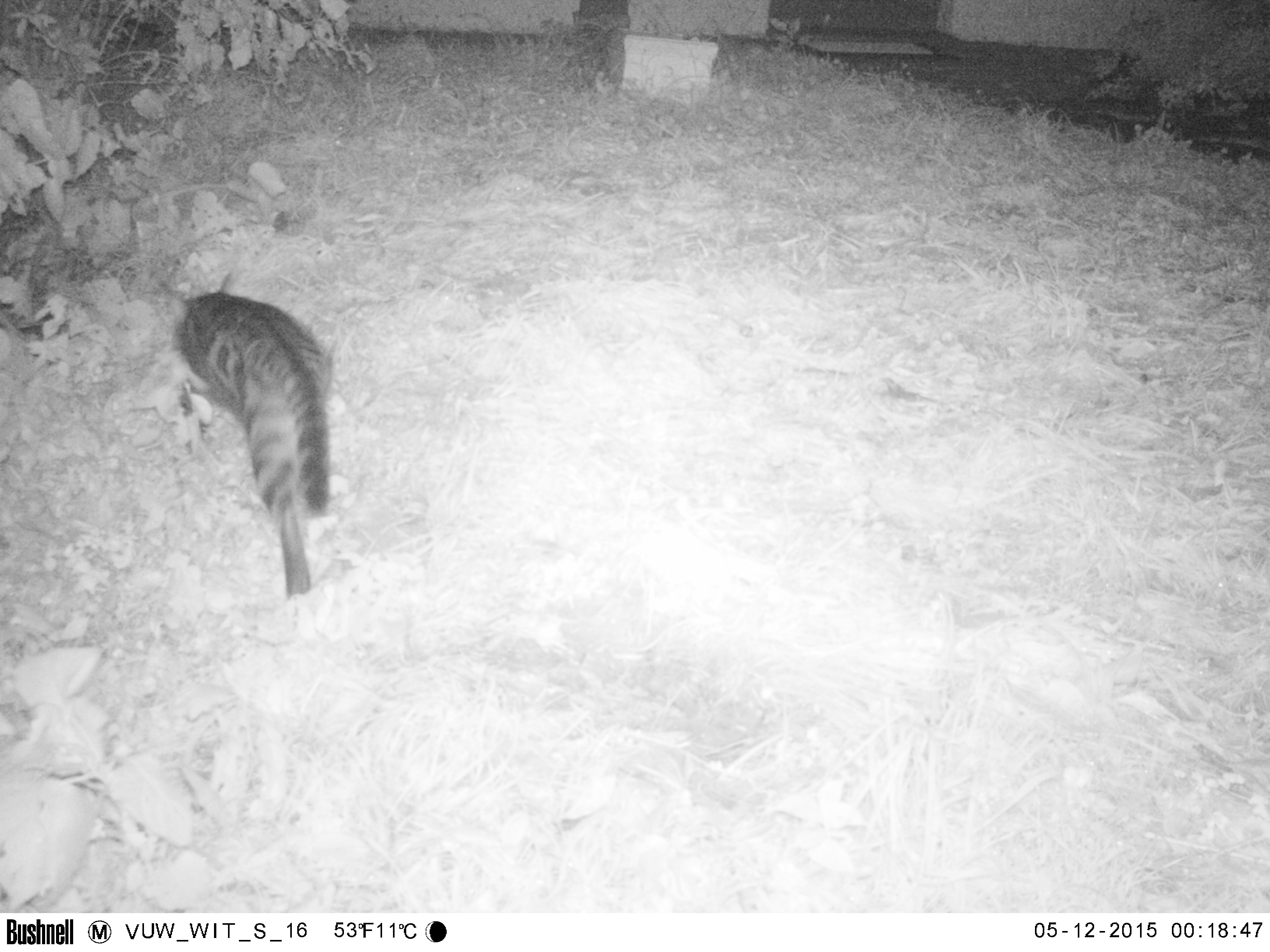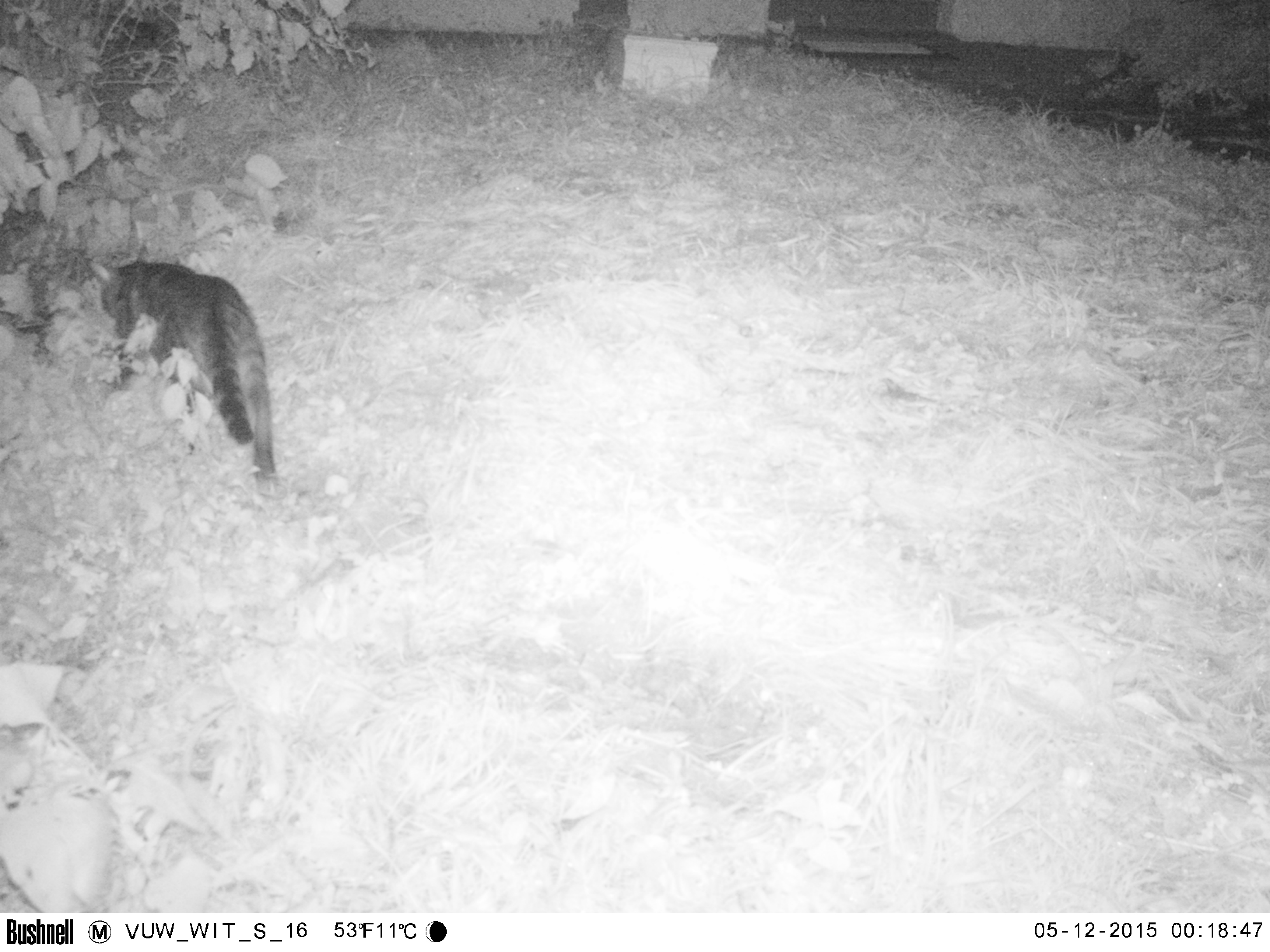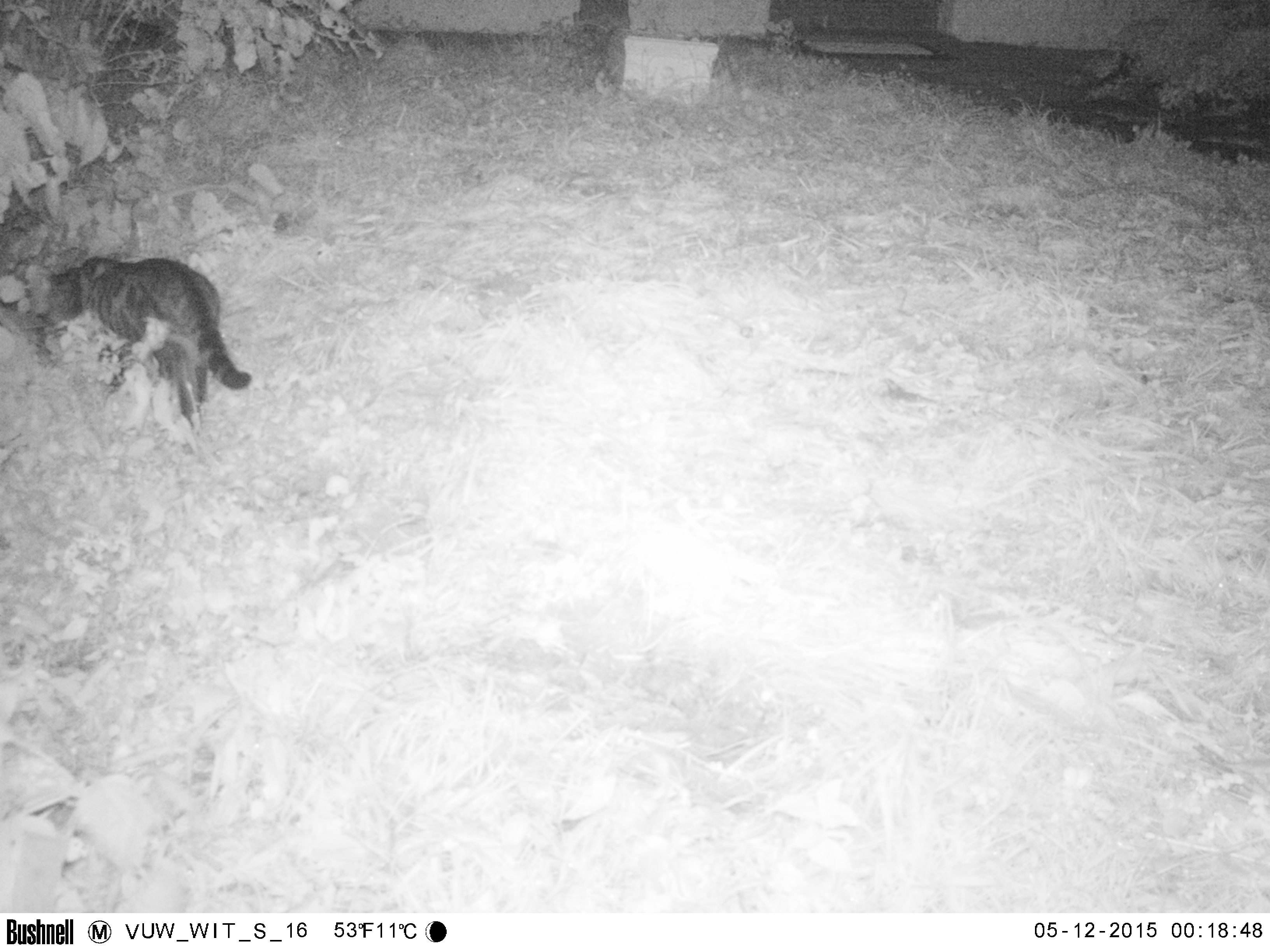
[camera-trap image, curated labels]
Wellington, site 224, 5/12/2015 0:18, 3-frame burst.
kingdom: Animalia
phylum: Chordata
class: Mammalia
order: Carnivora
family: Felidae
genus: Felis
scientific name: Felis catus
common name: cat